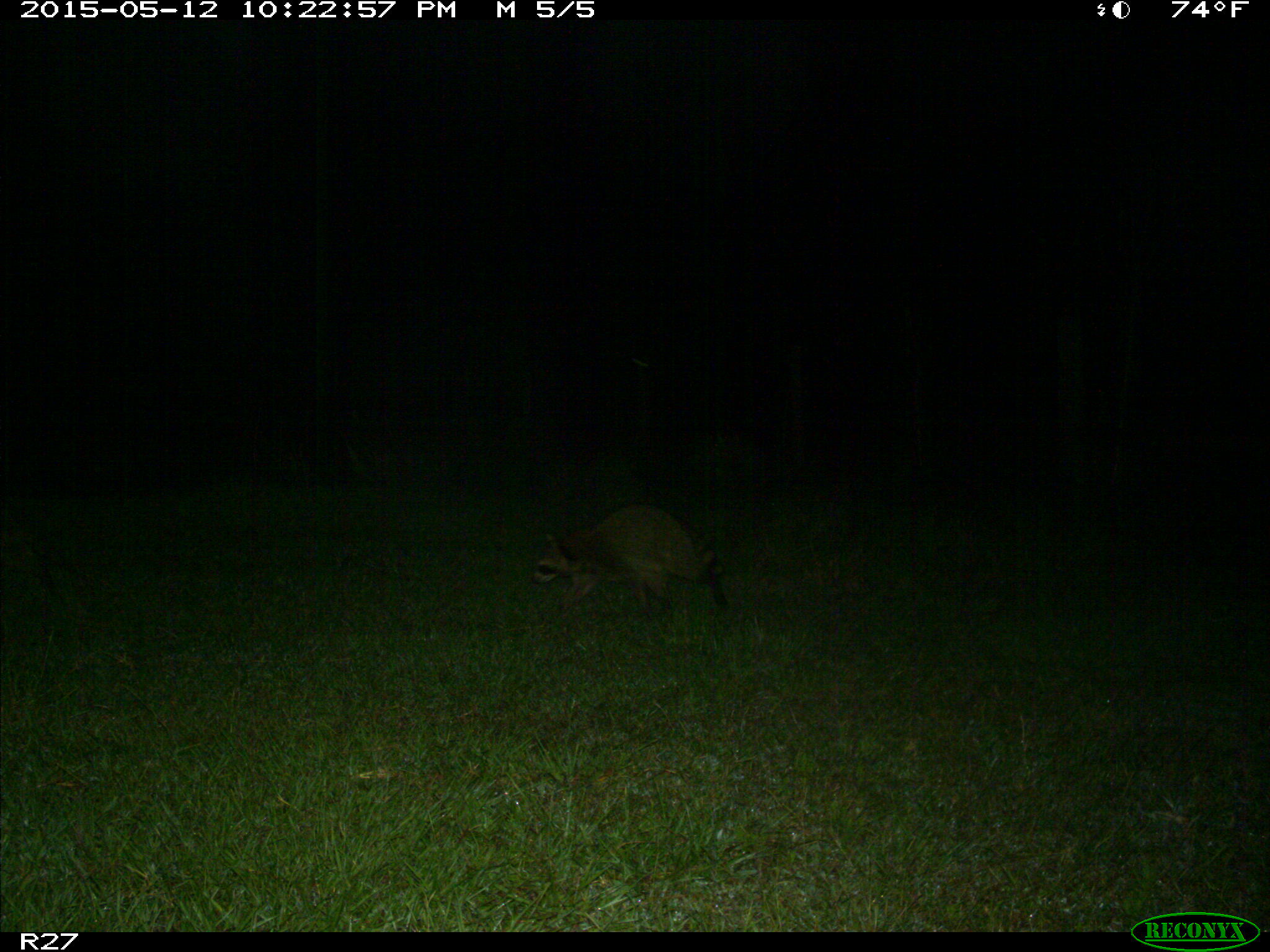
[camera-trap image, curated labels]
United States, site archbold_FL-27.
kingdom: Animalia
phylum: Chordata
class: Mammalia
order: Carnivora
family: Procyonidae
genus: Procyon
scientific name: Procyon lotor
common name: common raccoon